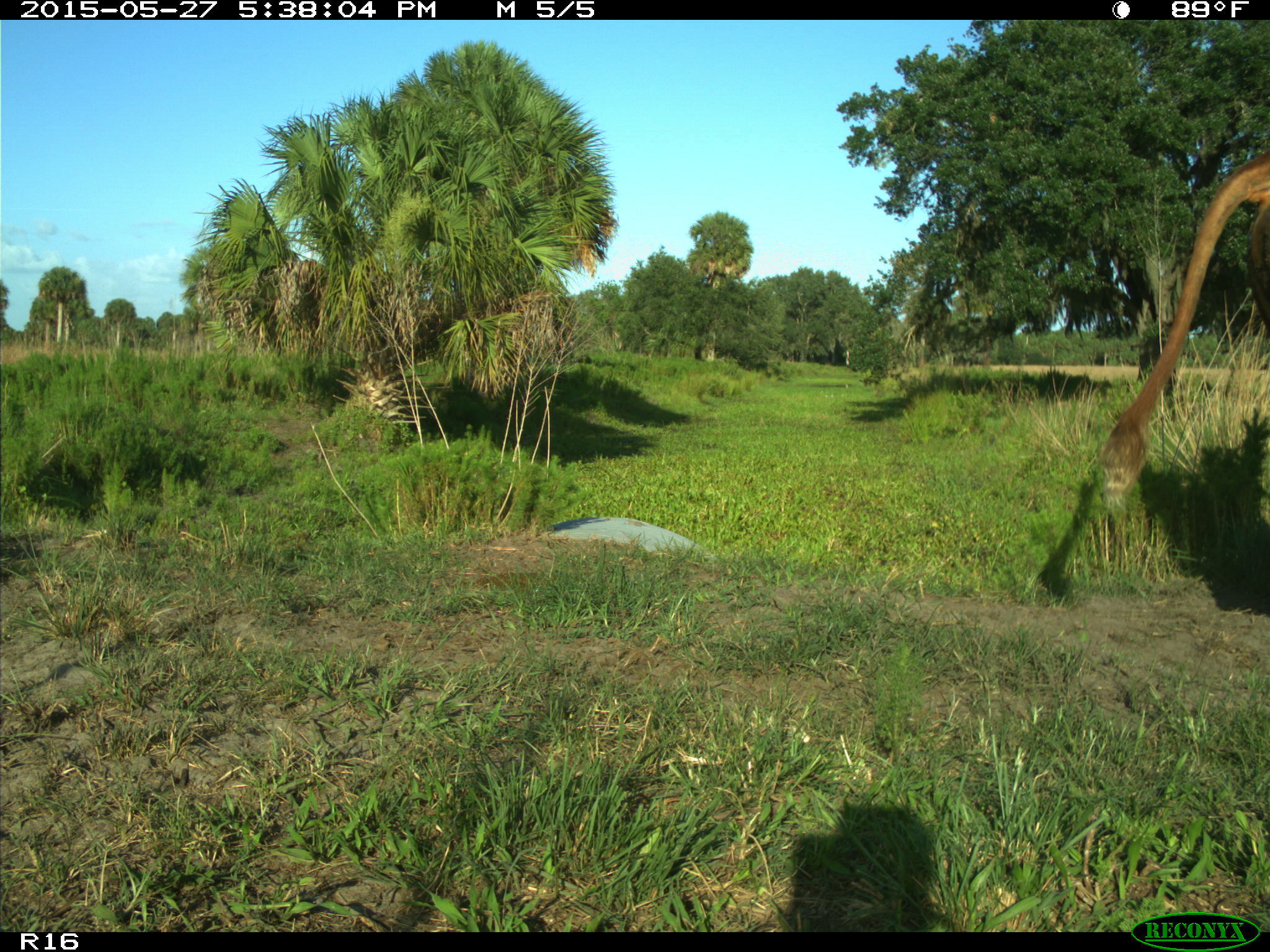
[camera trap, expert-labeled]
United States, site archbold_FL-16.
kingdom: Animalia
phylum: Chordata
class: Mammalia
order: Artiodactyla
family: Bovidae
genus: Bos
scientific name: Bos taurus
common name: domestic cow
Bos taurus (domestic cow).